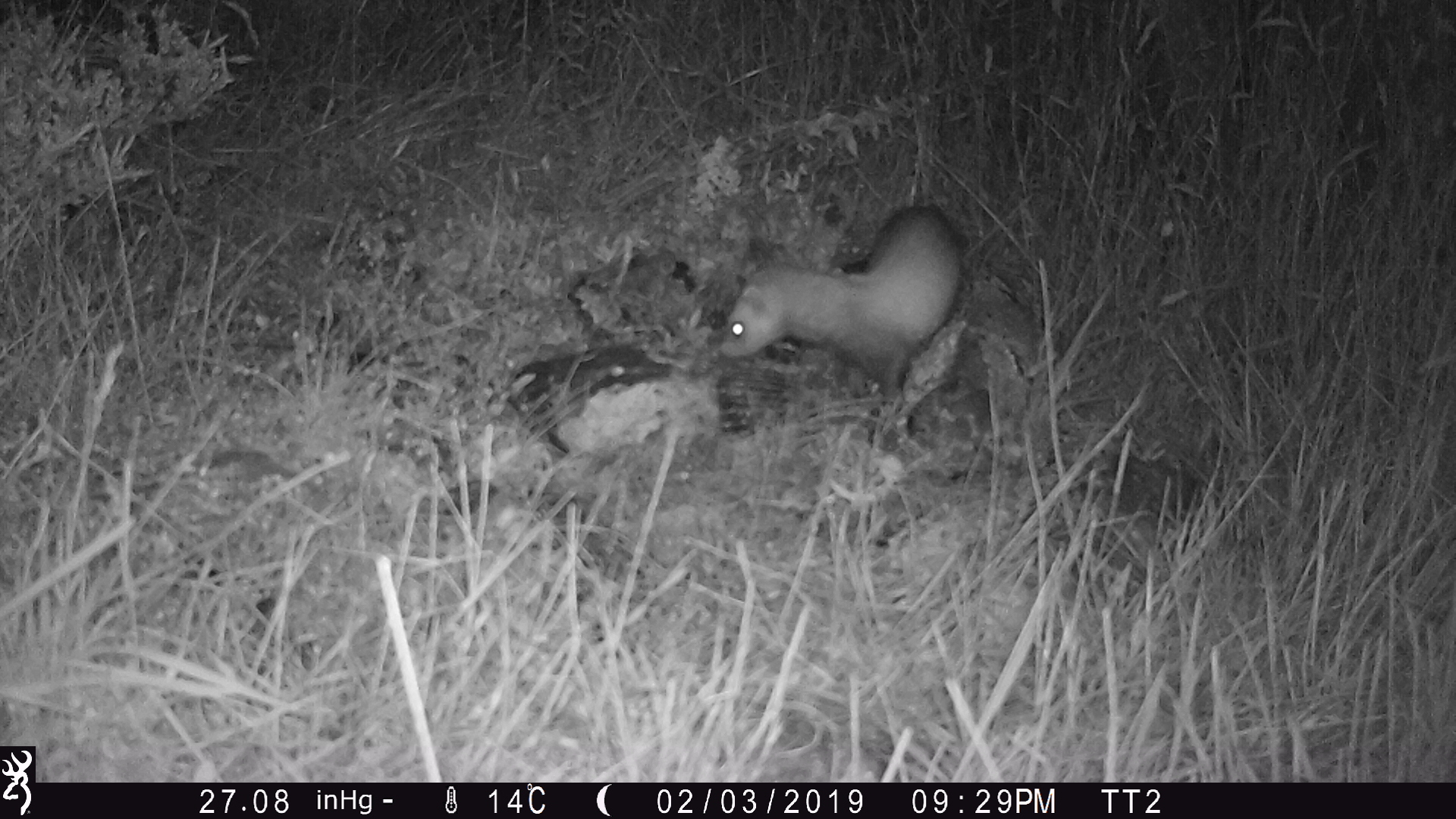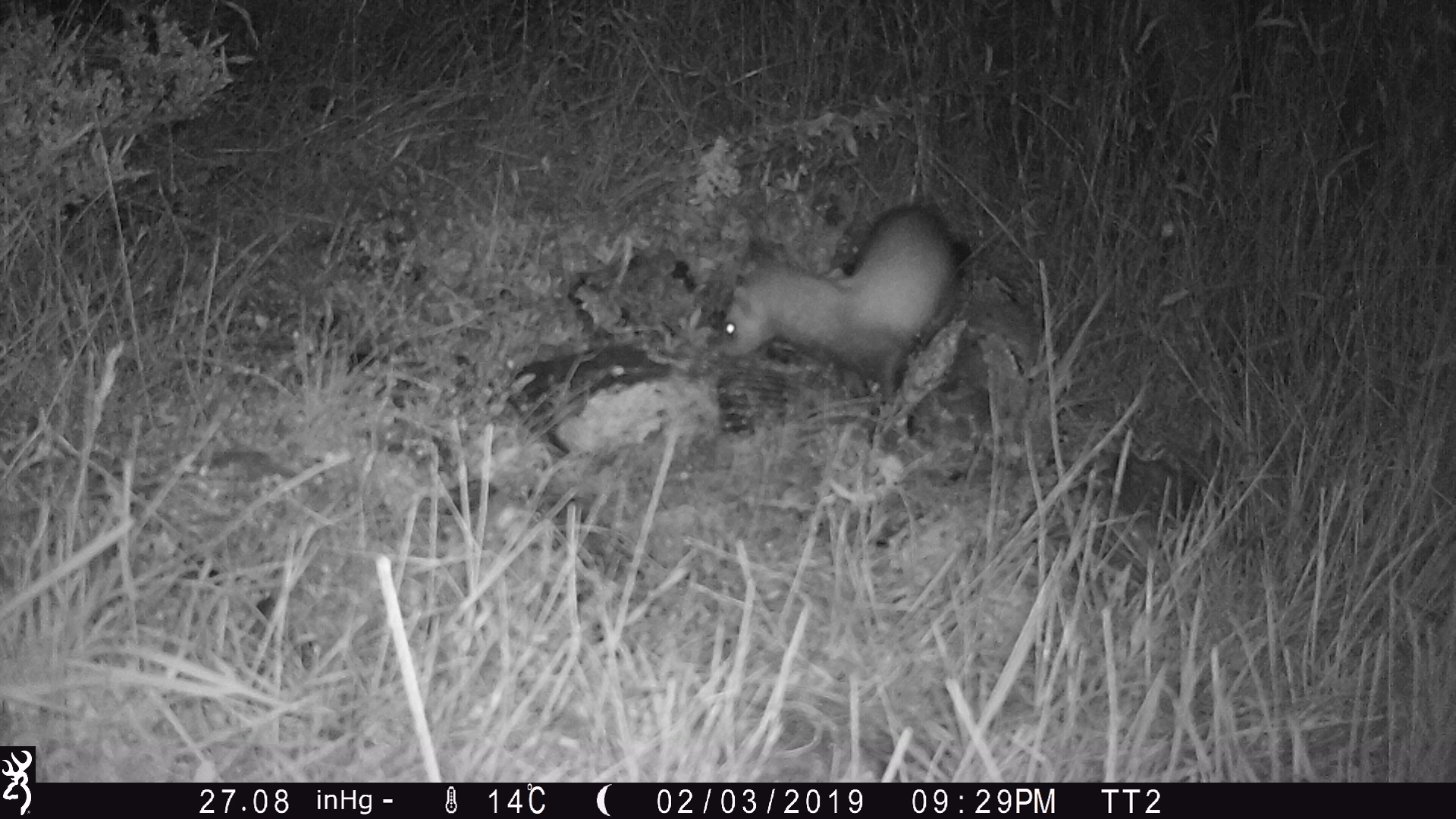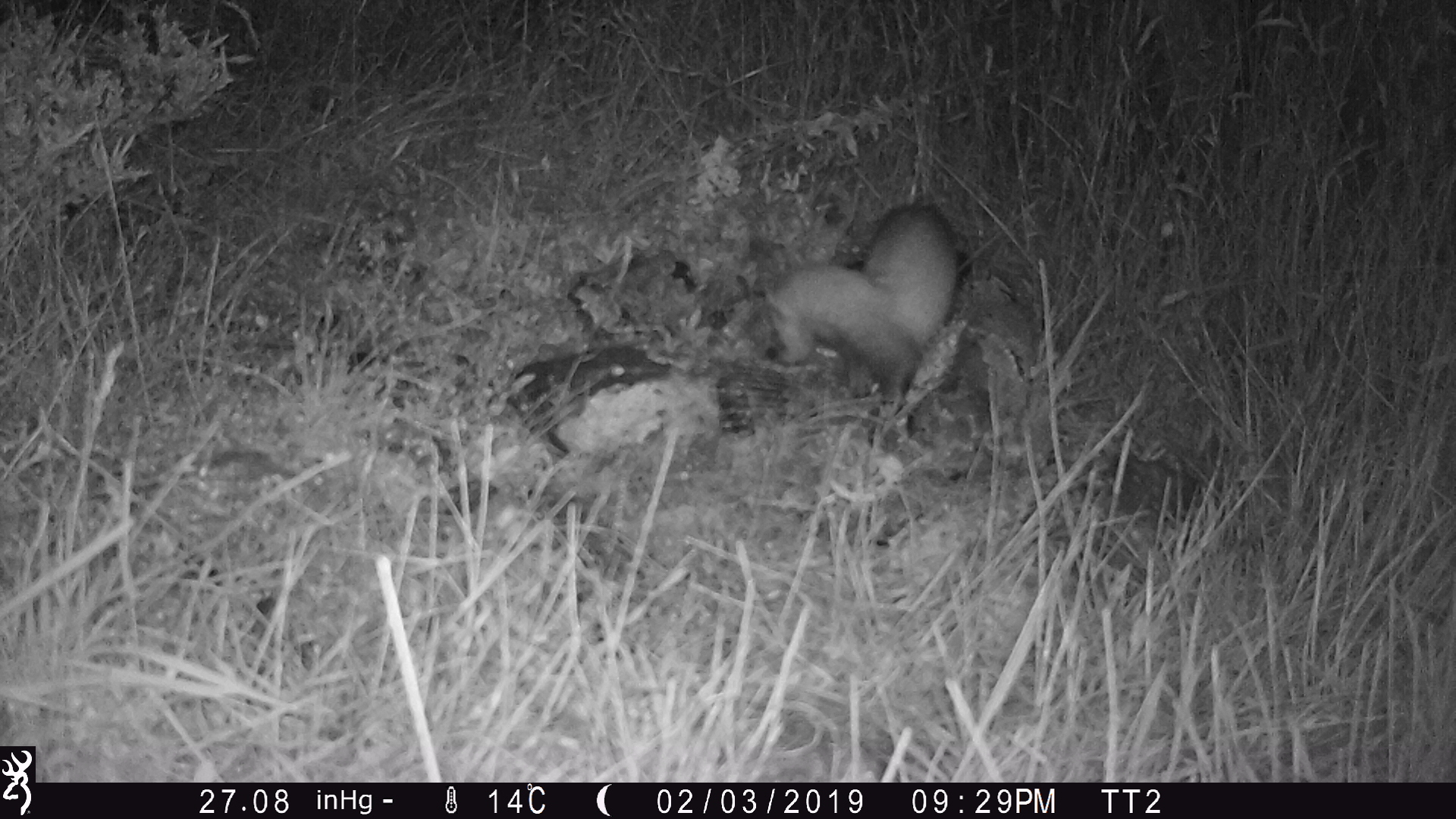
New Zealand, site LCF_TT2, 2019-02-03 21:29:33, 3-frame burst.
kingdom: Animalia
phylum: Chordata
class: Mammalia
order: Carnivora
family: Mustelidae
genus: Mustela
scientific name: Mustela furo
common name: ferret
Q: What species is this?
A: Ferret (Mustela furo).